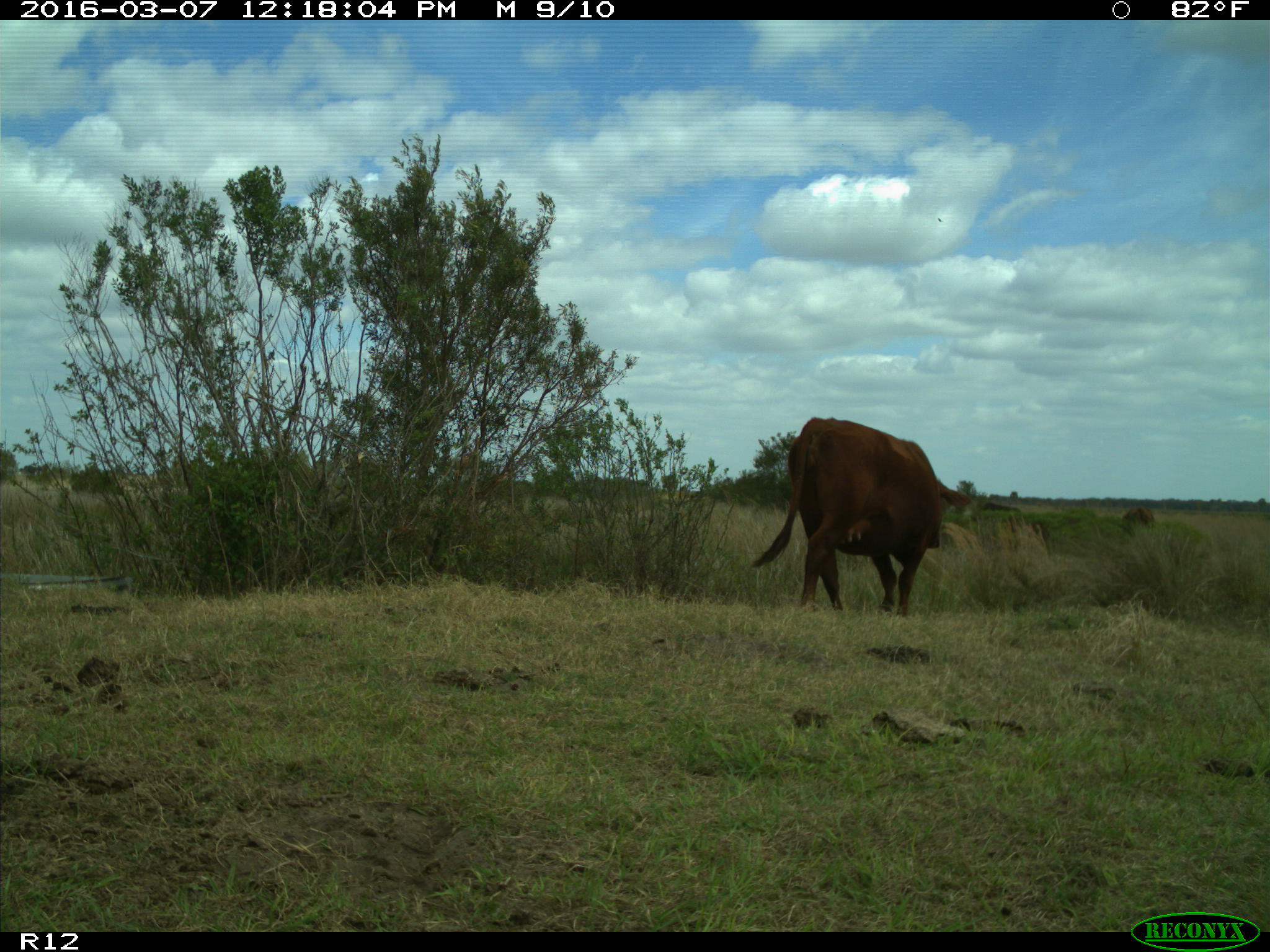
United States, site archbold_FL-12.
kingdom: Animalia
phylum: Chordata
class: Mammalia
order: Artiodactyla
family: Bovidae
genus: Bos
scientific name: Bos taurus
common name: domestic cow